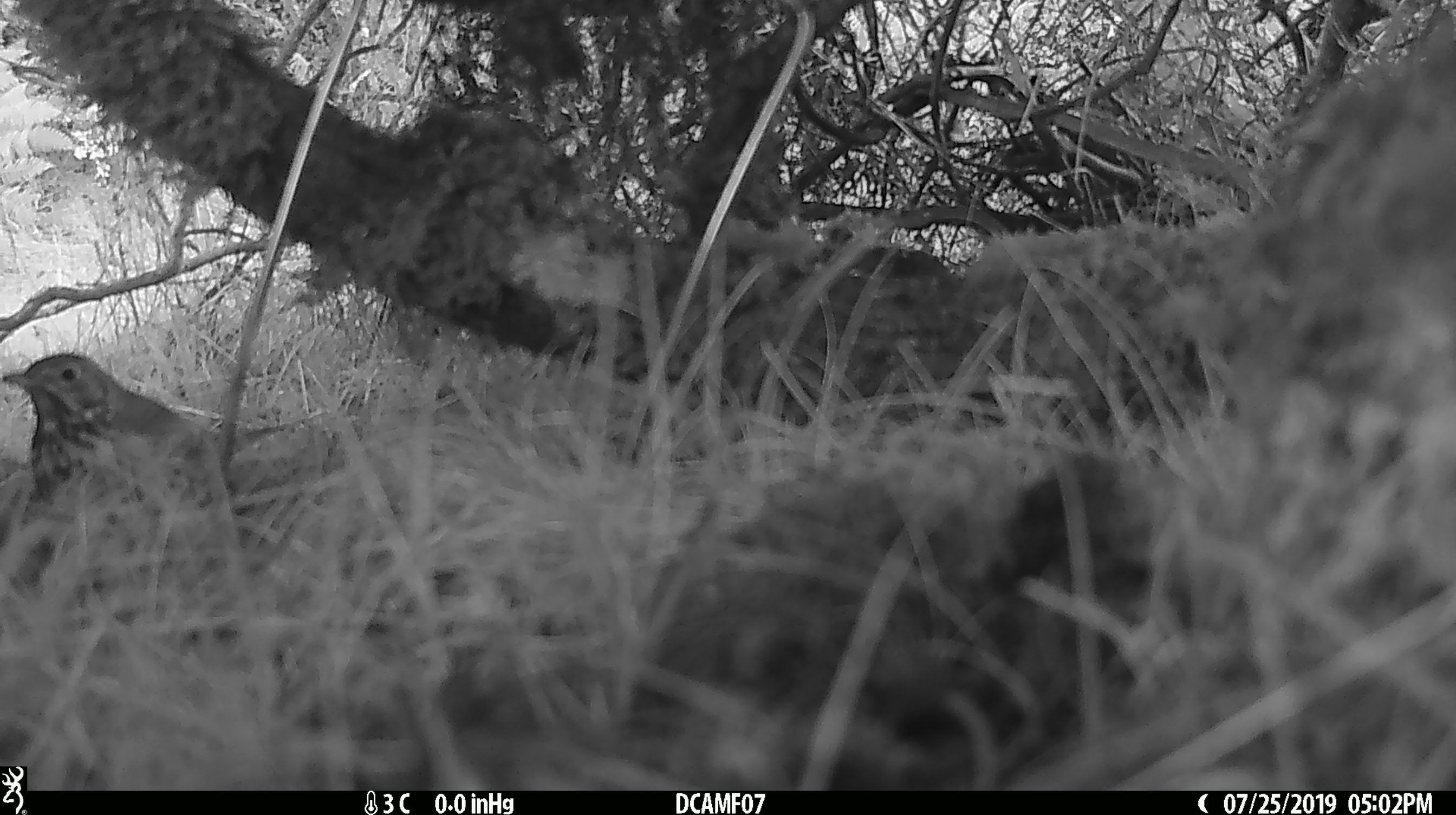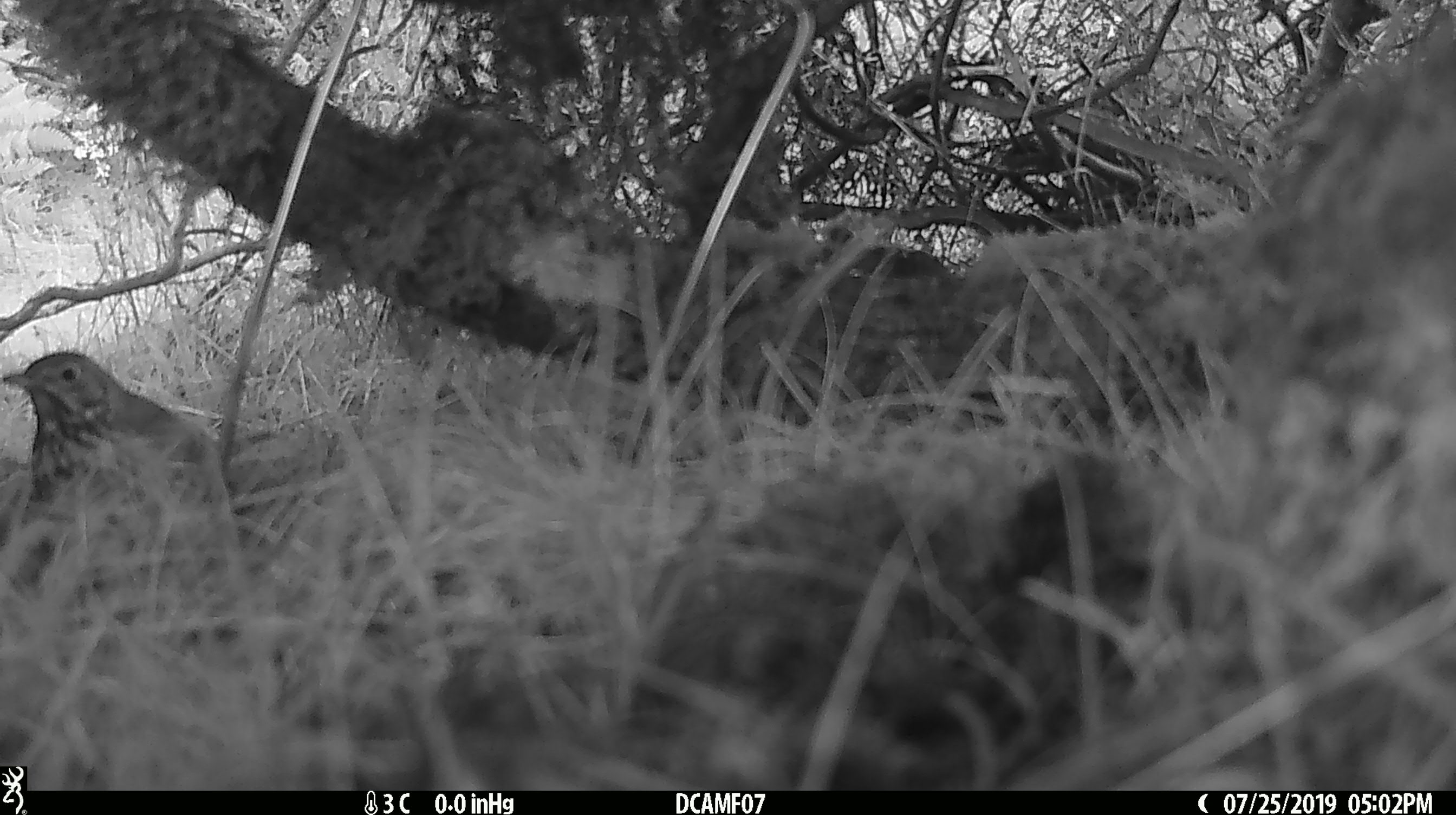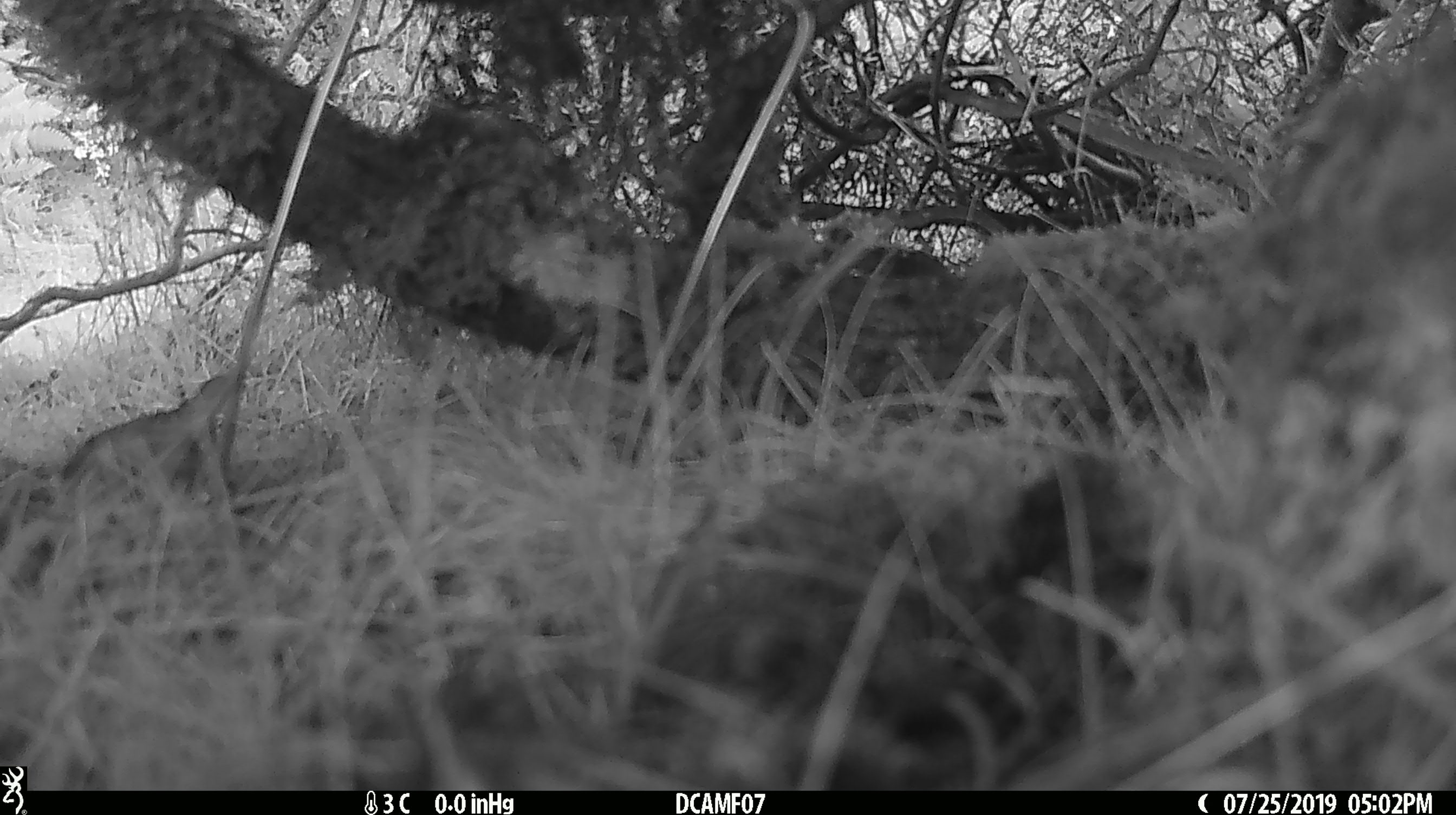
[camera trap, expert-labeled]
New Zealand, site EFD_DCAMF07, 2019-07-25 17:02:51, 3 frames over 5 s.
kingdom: Animalia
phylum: Chordata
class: Aves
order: Passeriformes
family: Turdidae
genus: Turdus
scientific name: Turdus philomelos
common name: song thrush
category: thrush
Thrush (song thrush) (Turdus philomelos).